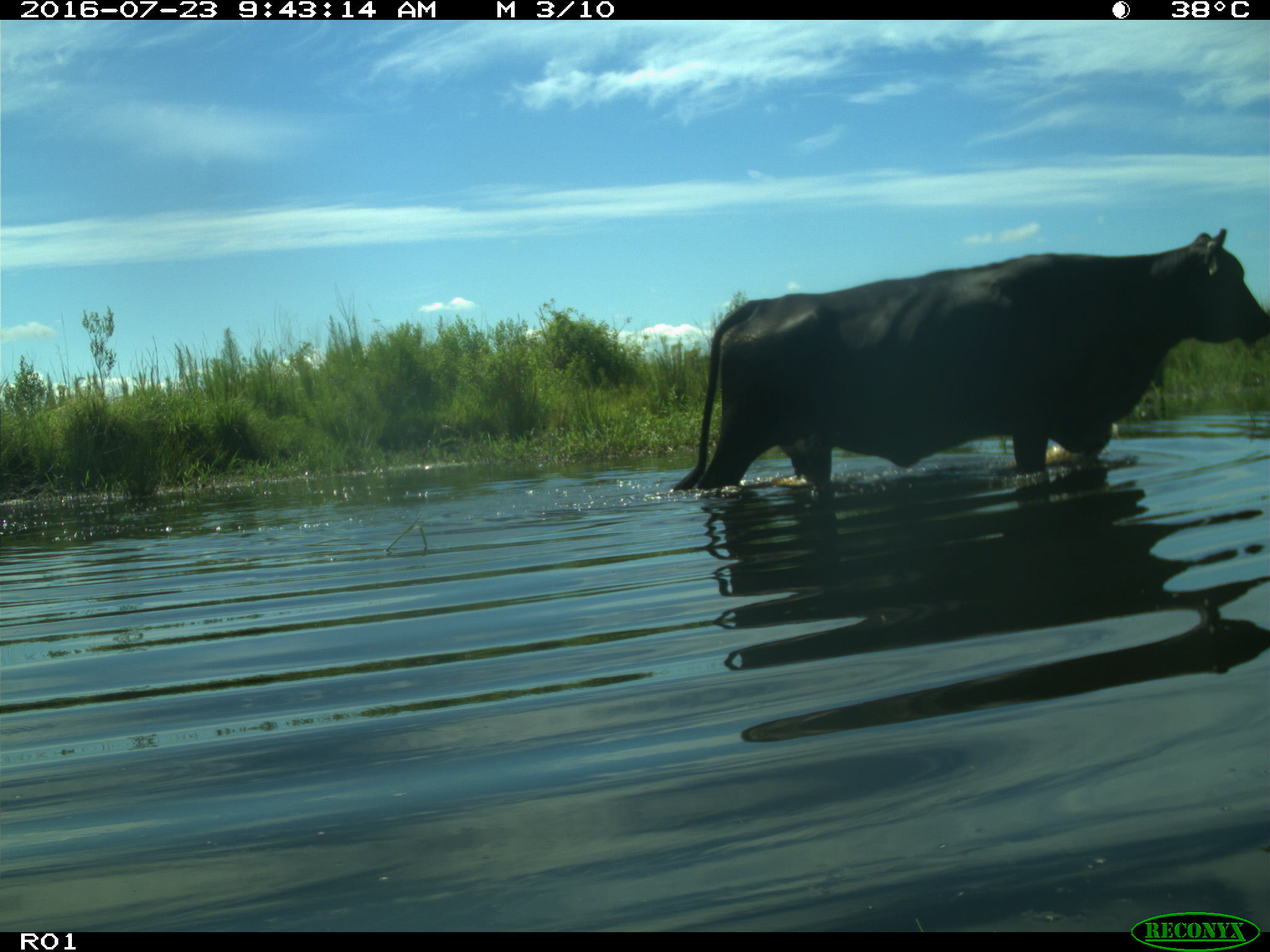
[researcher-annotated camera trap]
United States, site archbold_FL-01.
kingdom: Animalia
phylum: Chordata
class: Mammalia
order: Artiodactyla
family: Bovidae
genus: Bos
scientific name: Bos taurus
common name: domestic cow